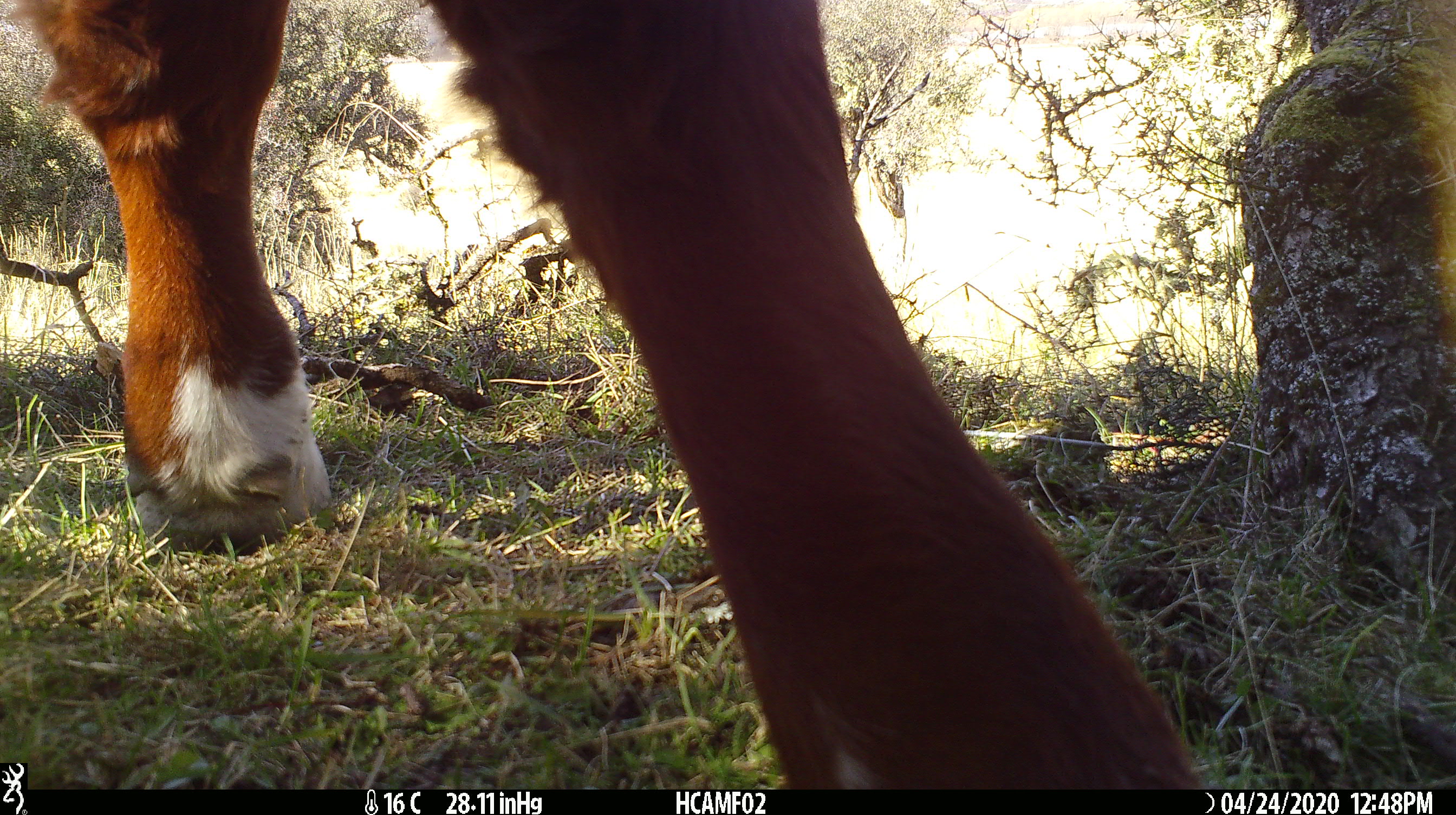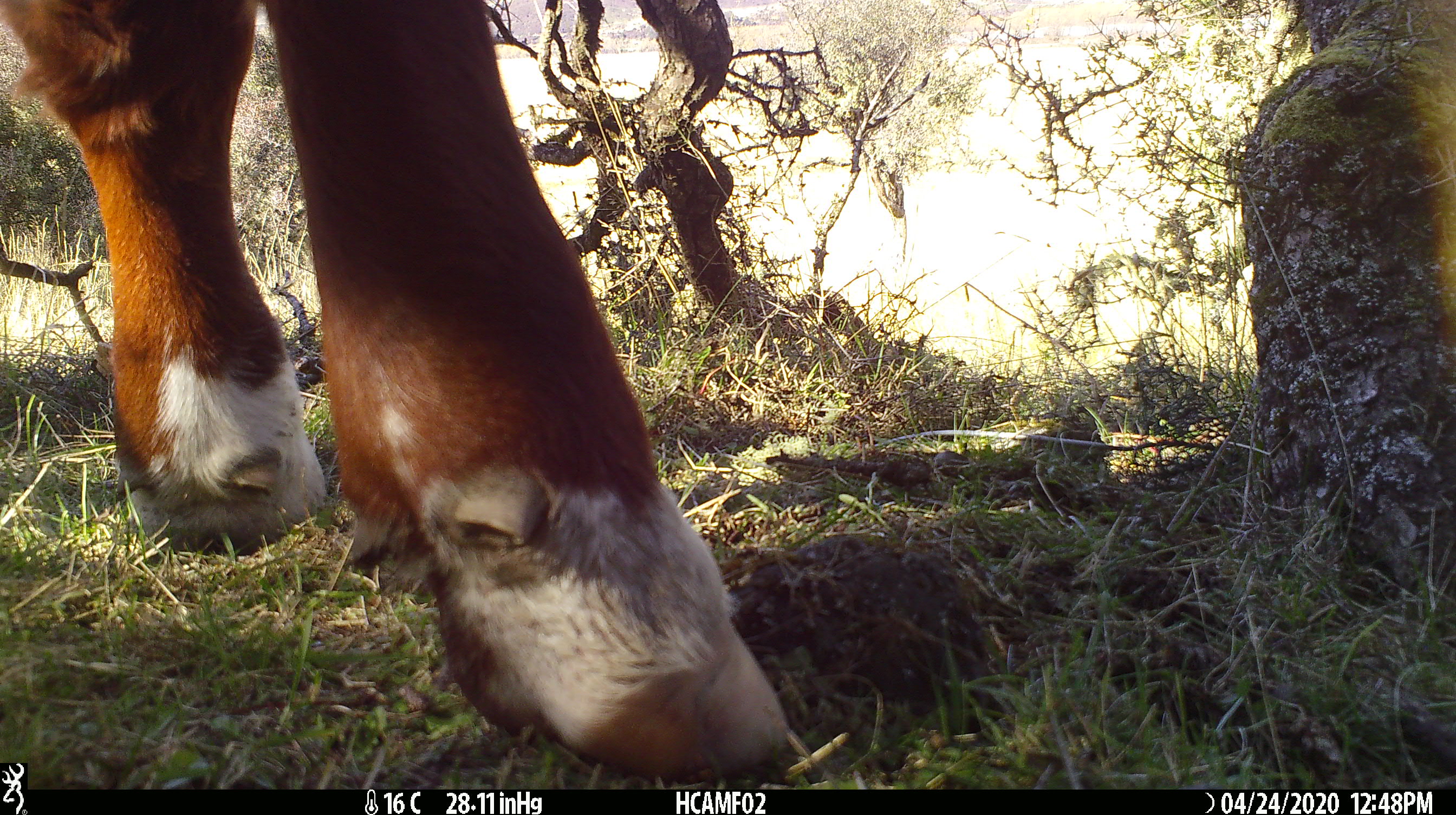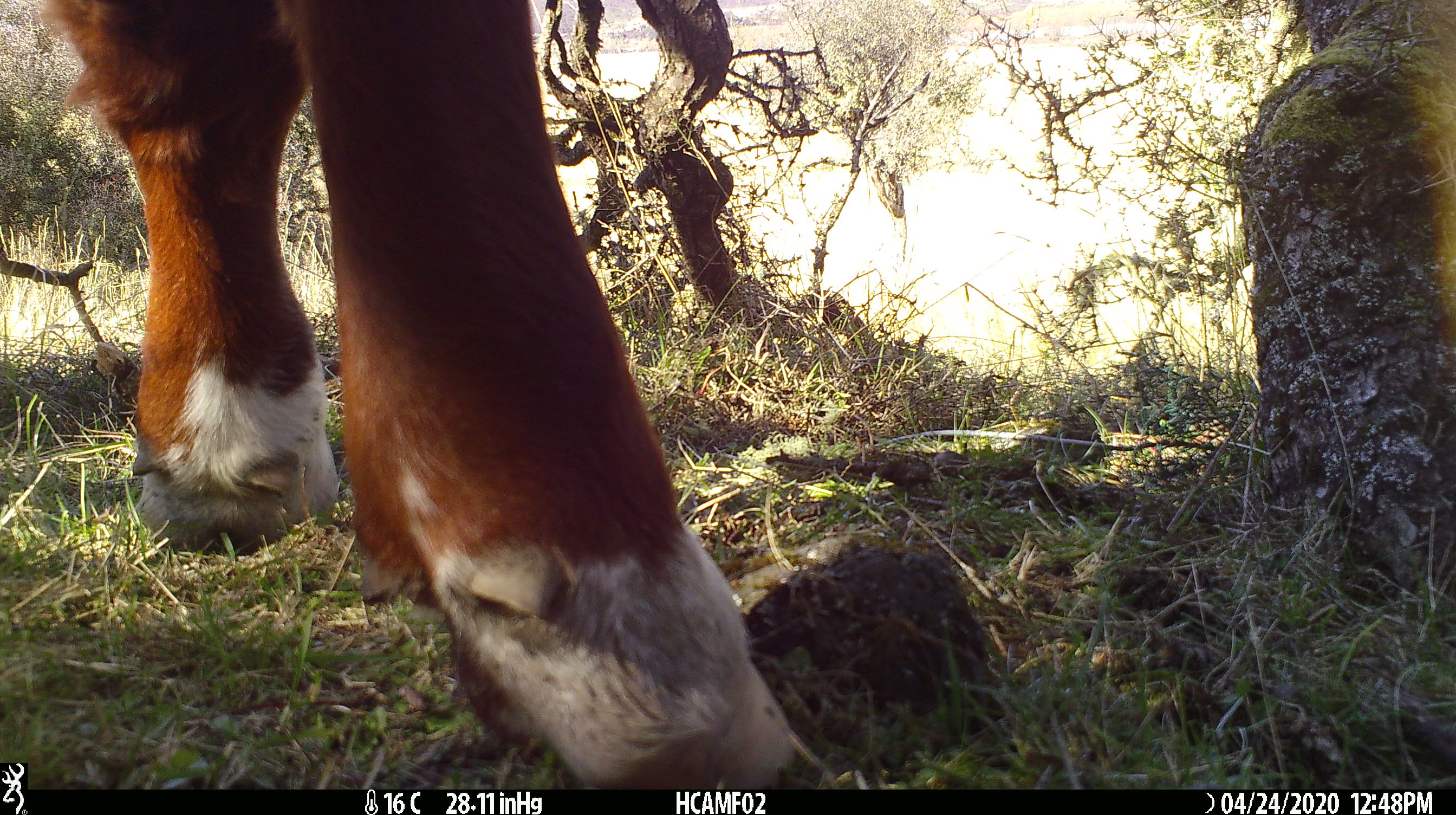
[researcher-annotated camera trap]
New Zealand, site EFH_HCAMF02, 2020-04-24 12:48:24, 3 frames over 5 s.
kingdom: Animalia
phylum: Chordata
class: Mammalia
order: Artiodactyla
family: Bovidae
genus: Bos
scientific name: Bos taurus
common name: domestic cow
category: cow